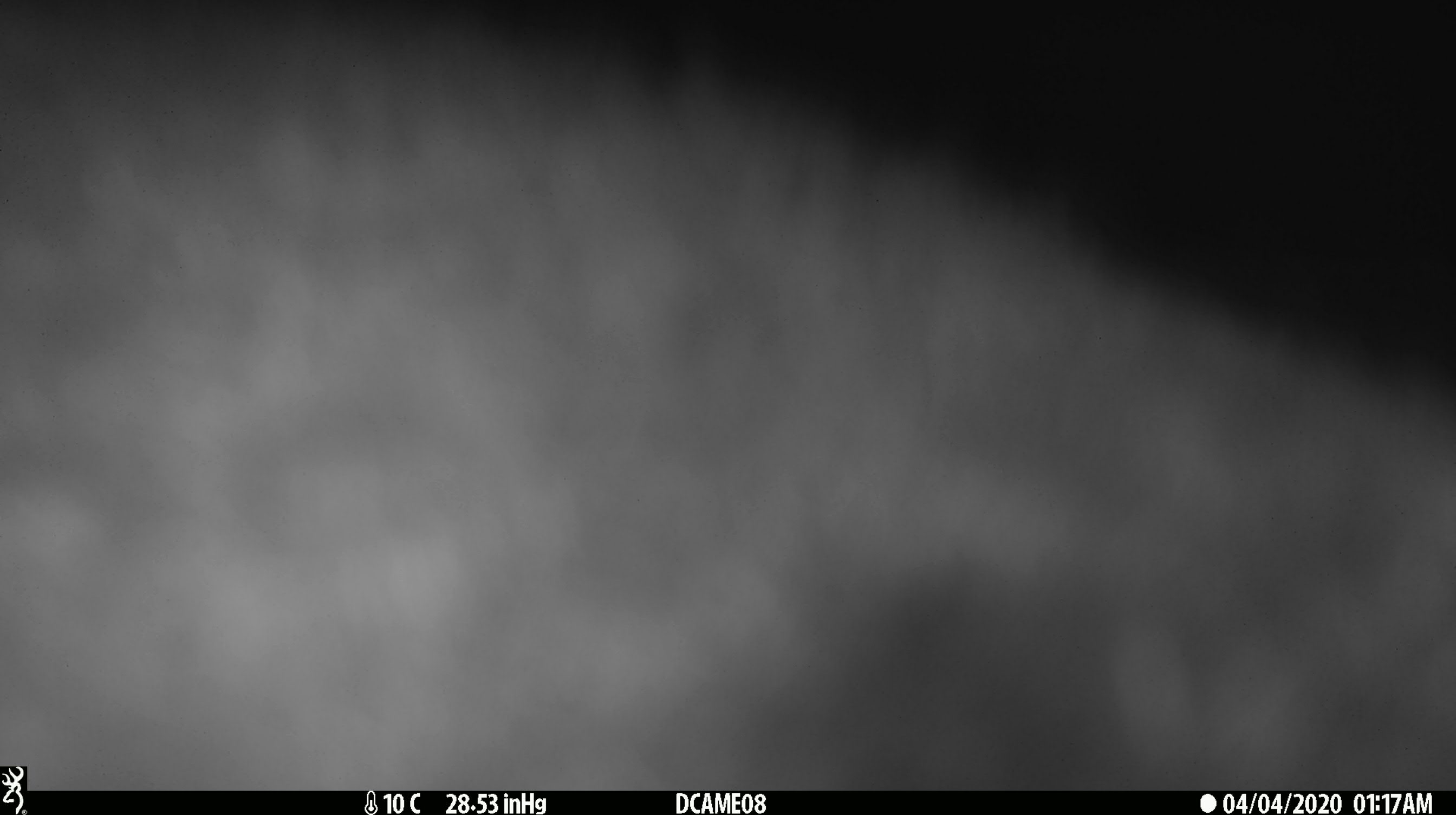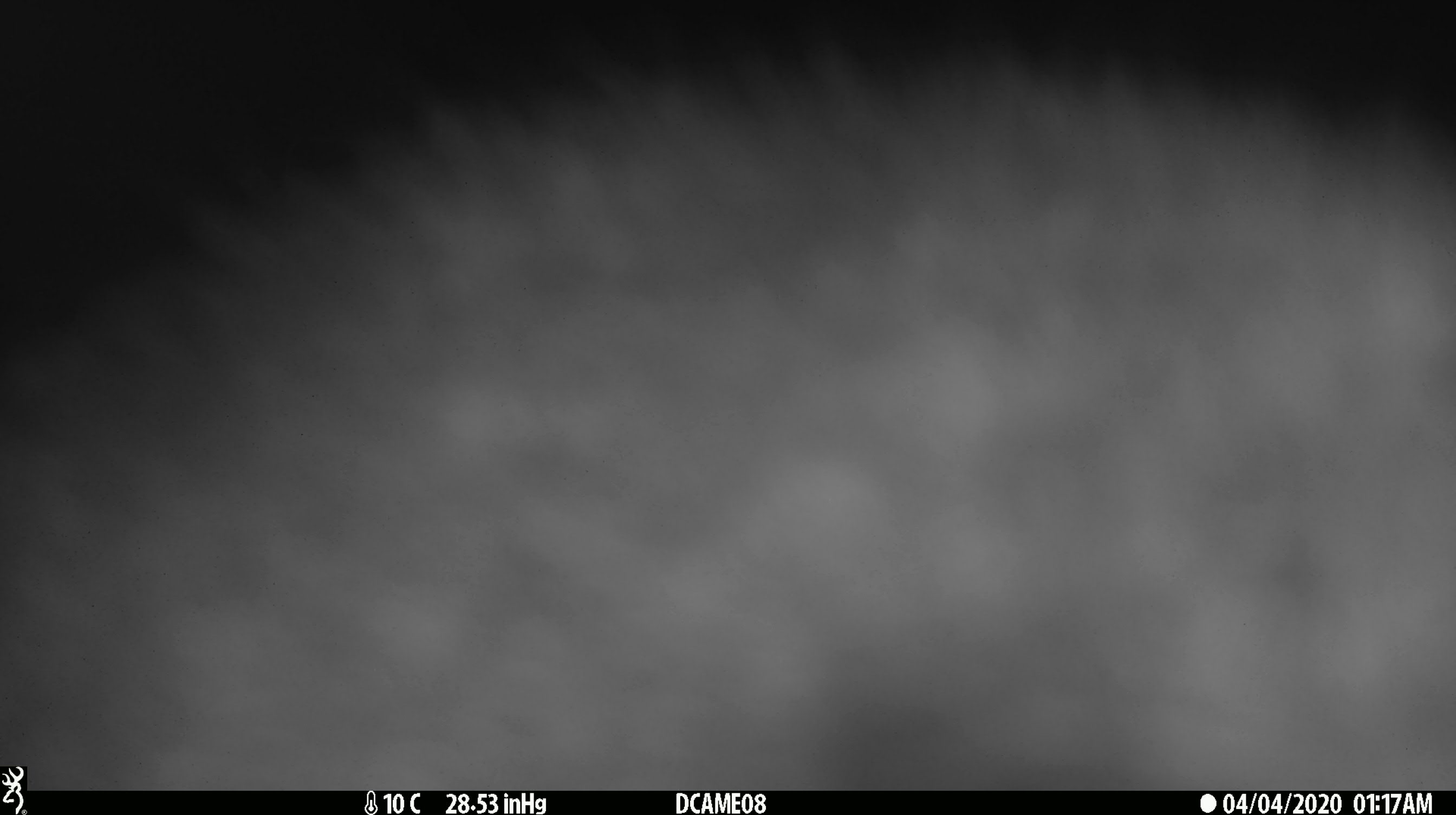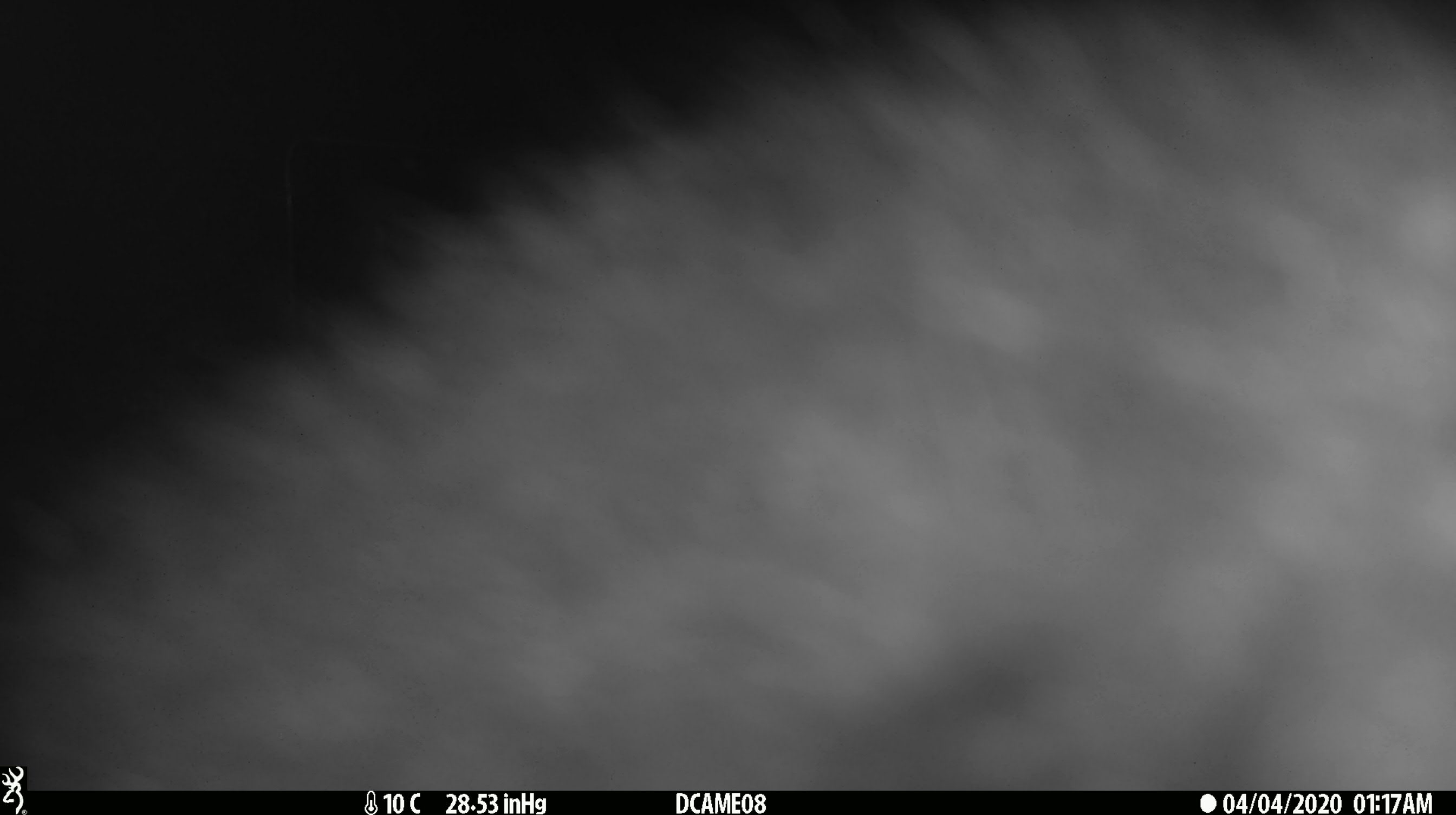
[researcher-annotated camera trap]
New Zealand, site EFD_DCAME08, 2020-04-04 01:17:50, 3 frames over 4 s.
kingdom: Animalia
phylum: Chordata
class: Mammalia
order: Diprotodontia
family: Phalangeridae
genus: Trichosurus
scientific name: Trichosurus vulpecula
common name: common brushtail possum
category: possum